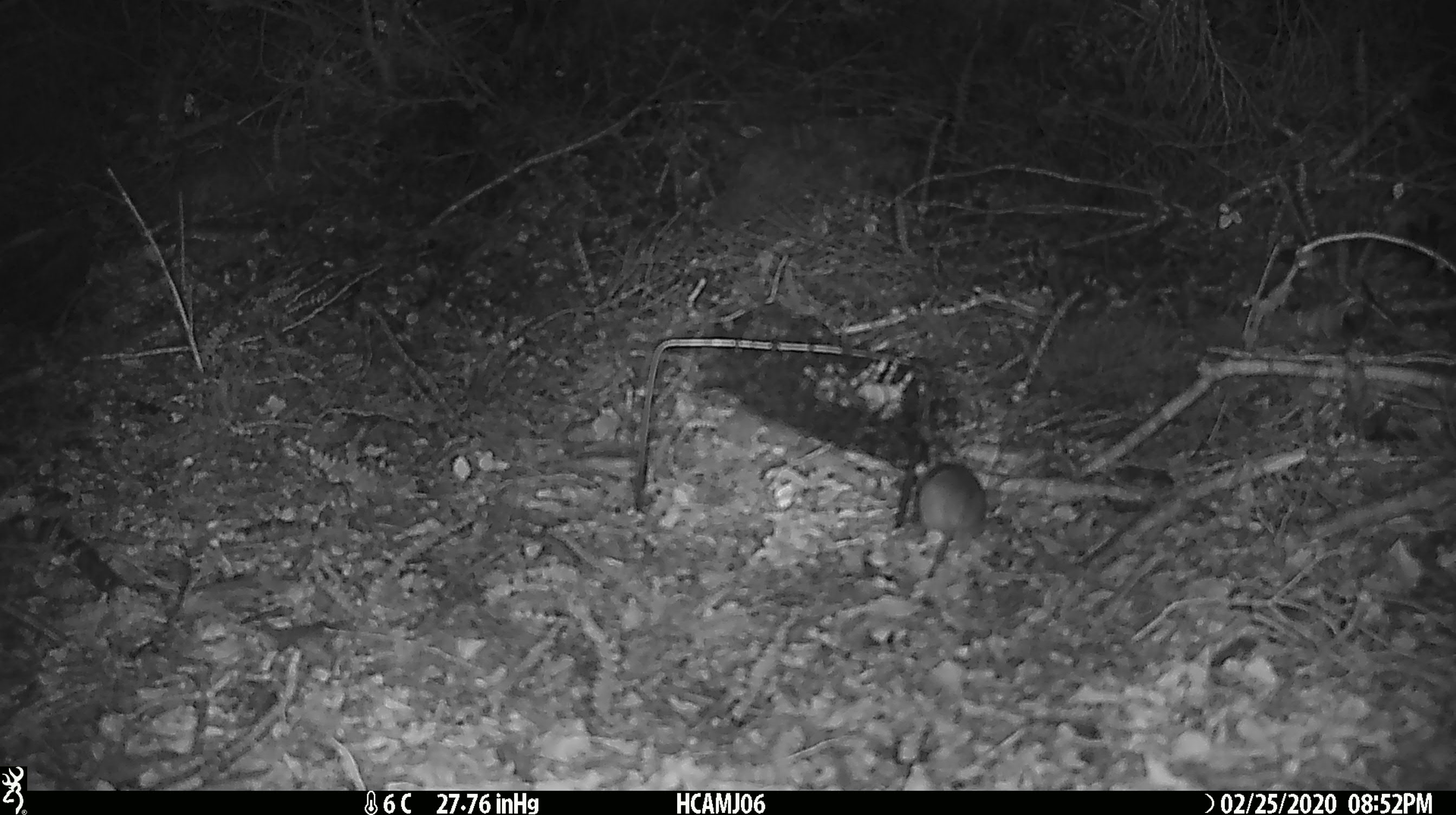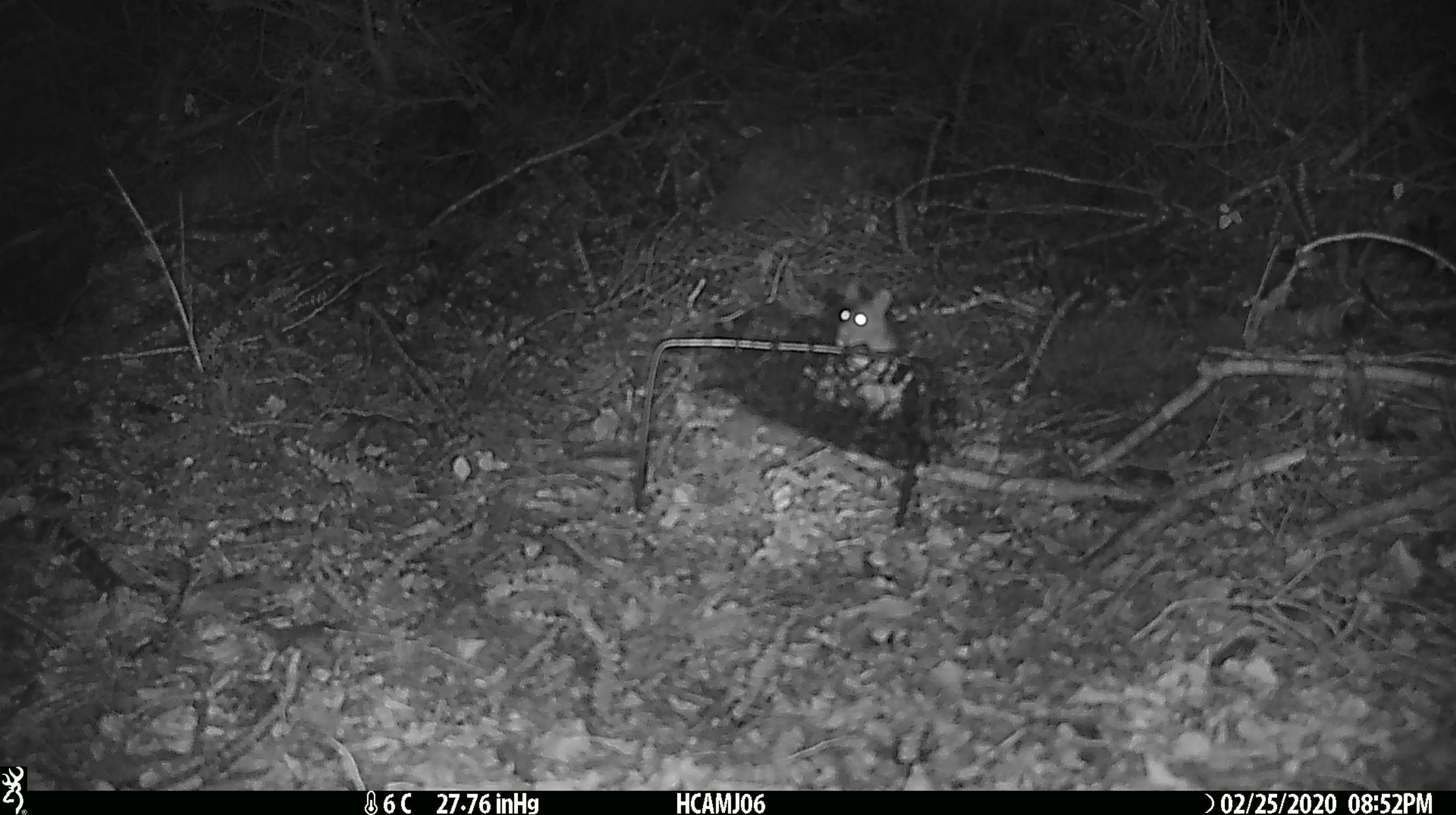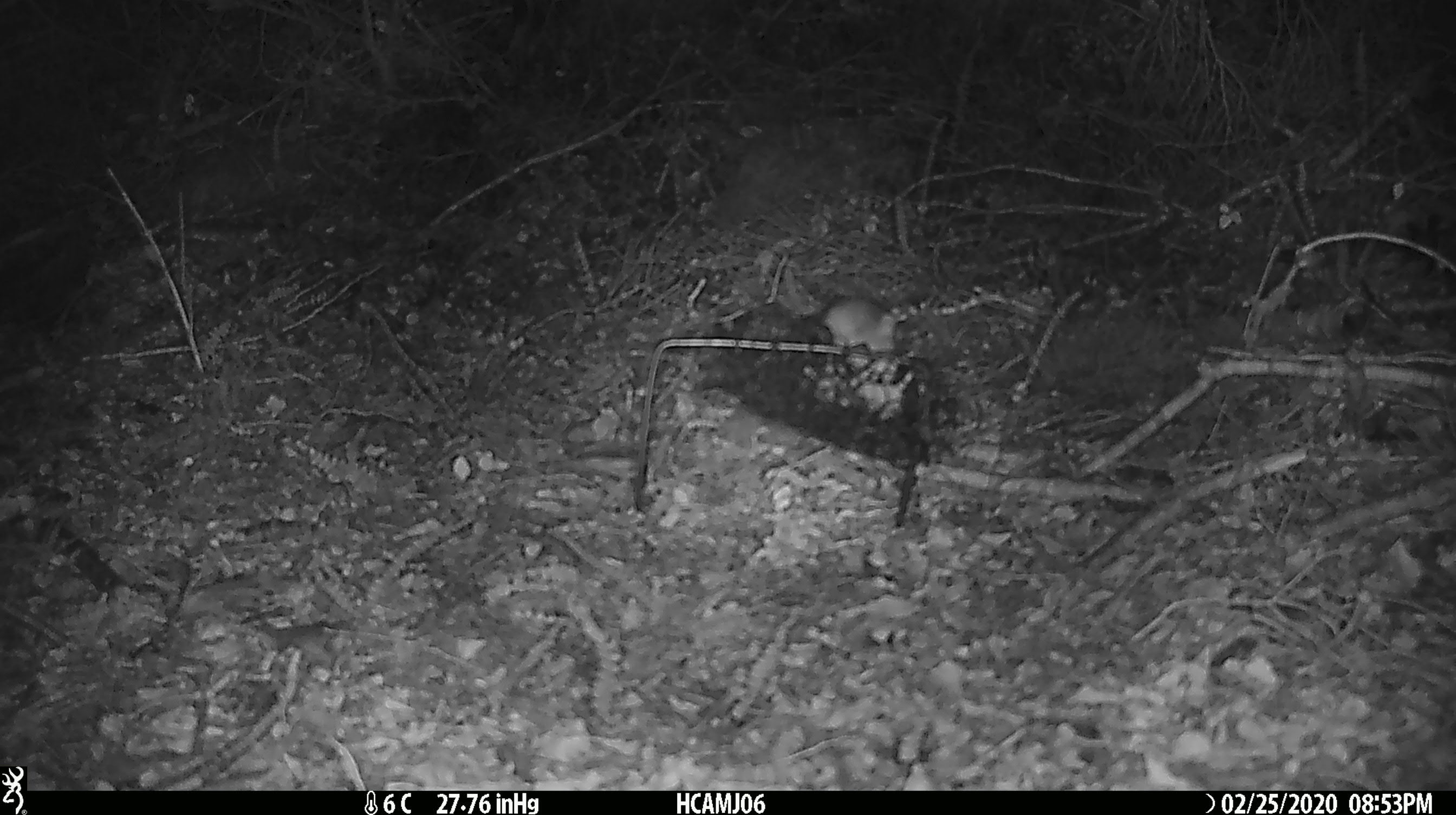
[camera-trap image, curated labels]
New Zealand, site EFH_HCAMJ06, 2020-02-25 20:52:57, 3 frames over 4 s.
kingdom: Animalia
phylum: Chordata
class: Mammalia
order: Rodentia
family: Muridae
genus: Mus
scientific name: Mus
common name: mouse